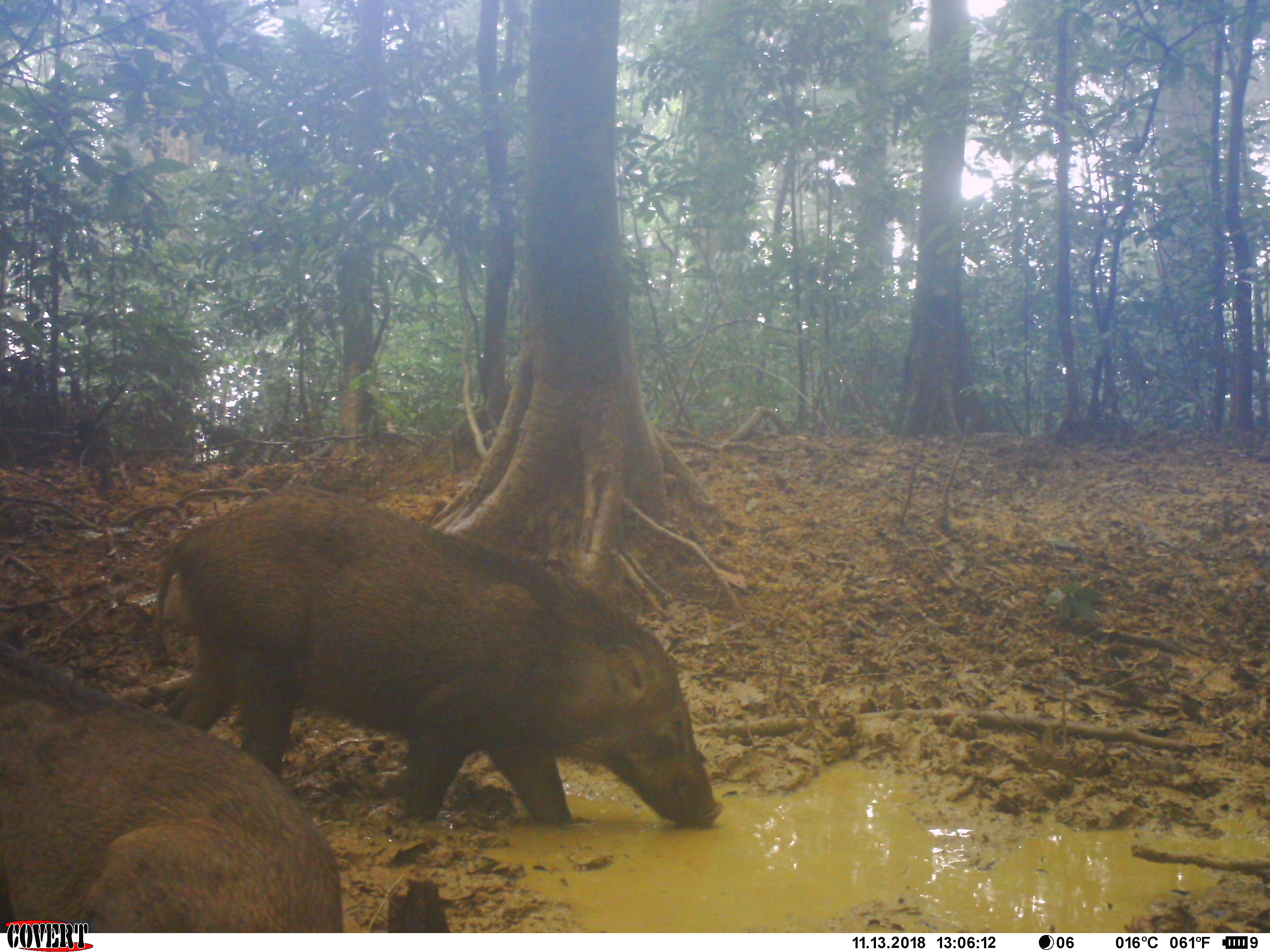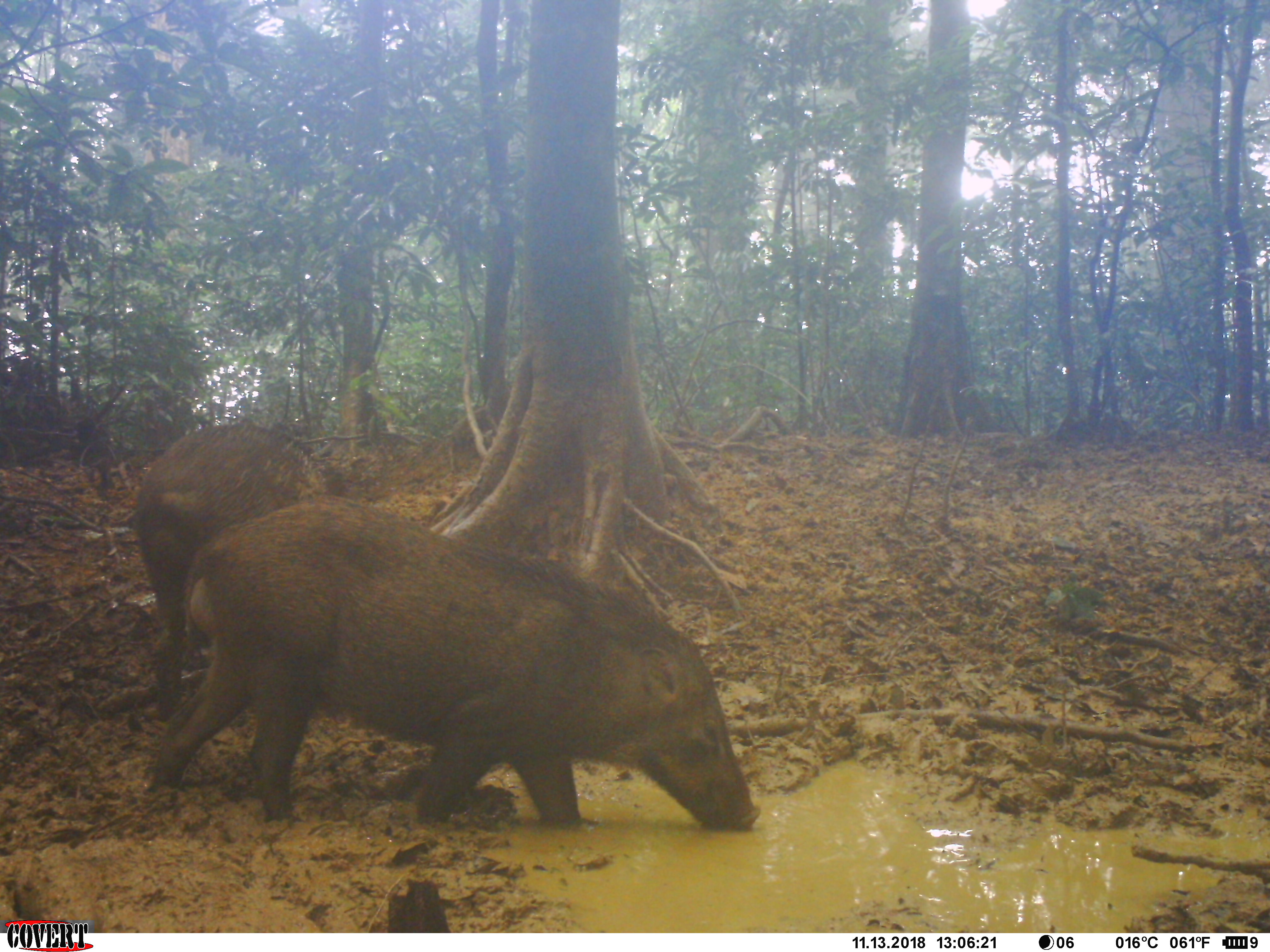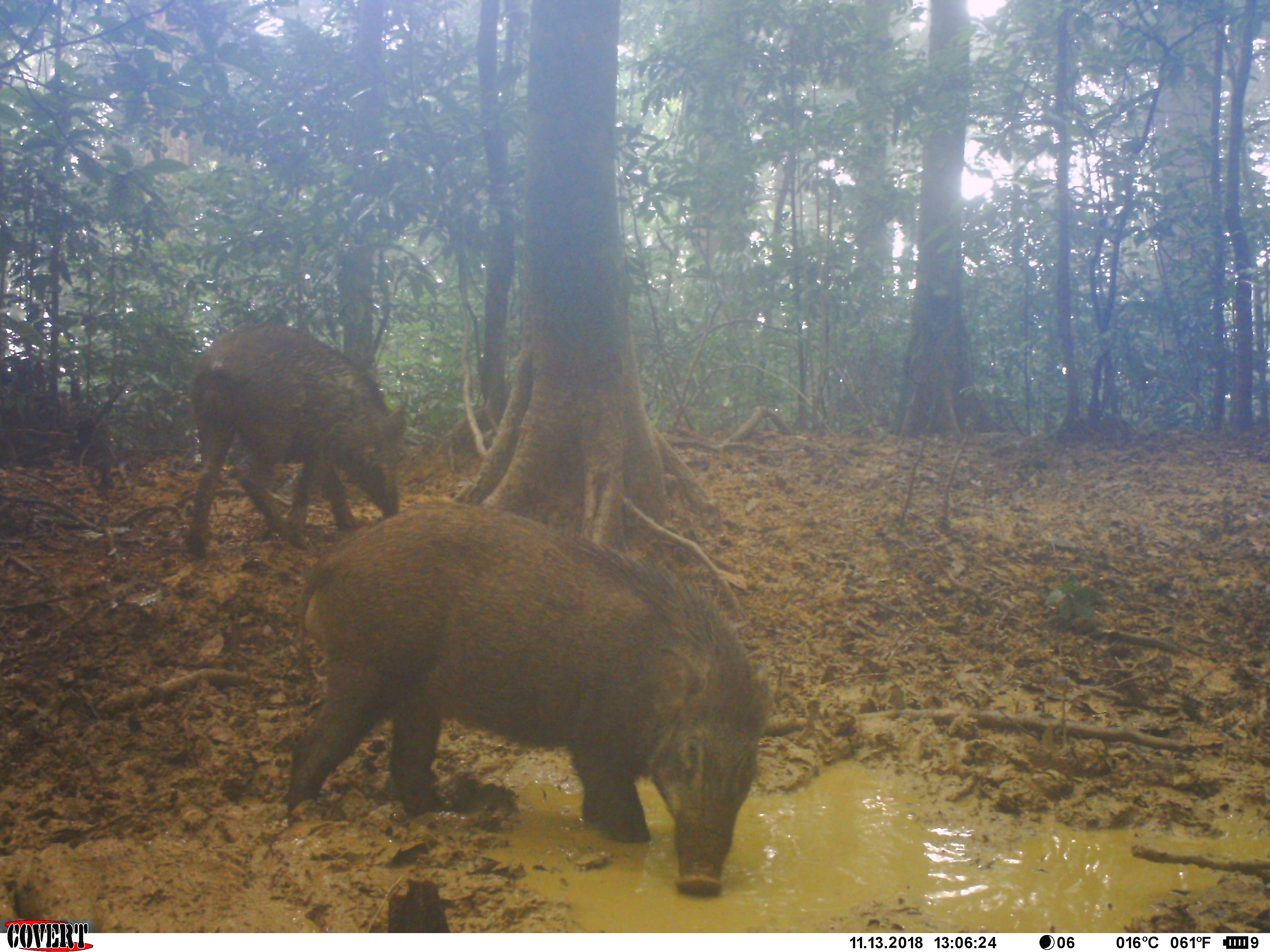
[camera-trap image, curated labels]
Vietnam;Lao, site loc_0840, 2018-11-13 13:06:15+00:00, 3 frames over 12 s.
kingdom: Animalia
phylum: Chordata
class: Mammalia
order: Artiodactyla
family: Suidae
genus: Sus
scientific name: Sus scrofa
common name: eurasian wild pig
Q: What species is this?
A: Eurasian wild pig (Sus scrofa).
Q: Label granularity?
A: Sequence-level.